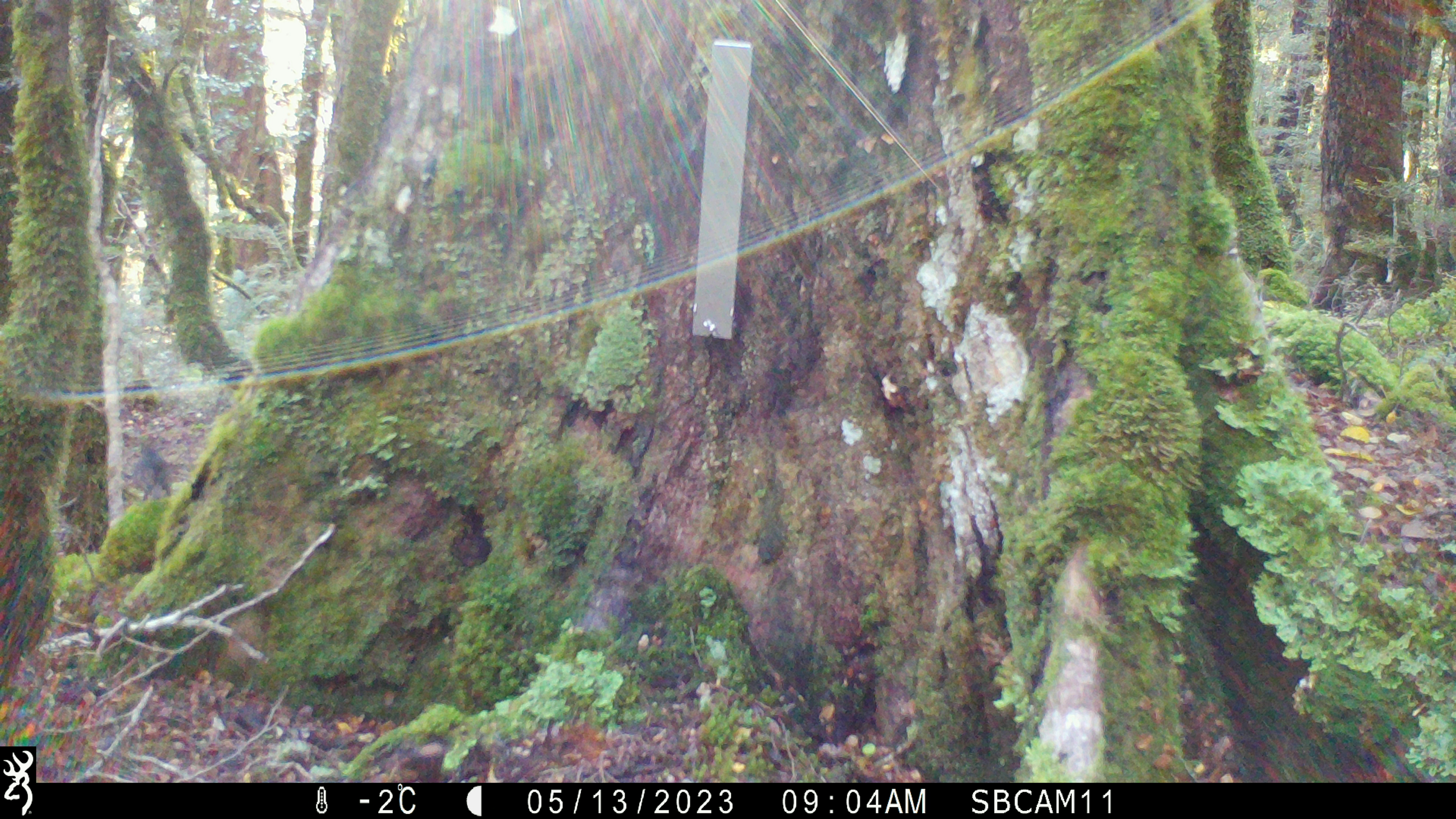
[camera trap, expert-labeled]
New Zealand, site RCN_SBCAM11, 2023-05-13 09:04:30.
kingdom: Animalia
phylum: Chordata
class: Aves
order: Passeriformes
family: Petroicidae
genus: Petroica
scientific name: Petroica australis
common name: new zealand robin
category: robin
Robin (new zealand robin) (Petroica australis).